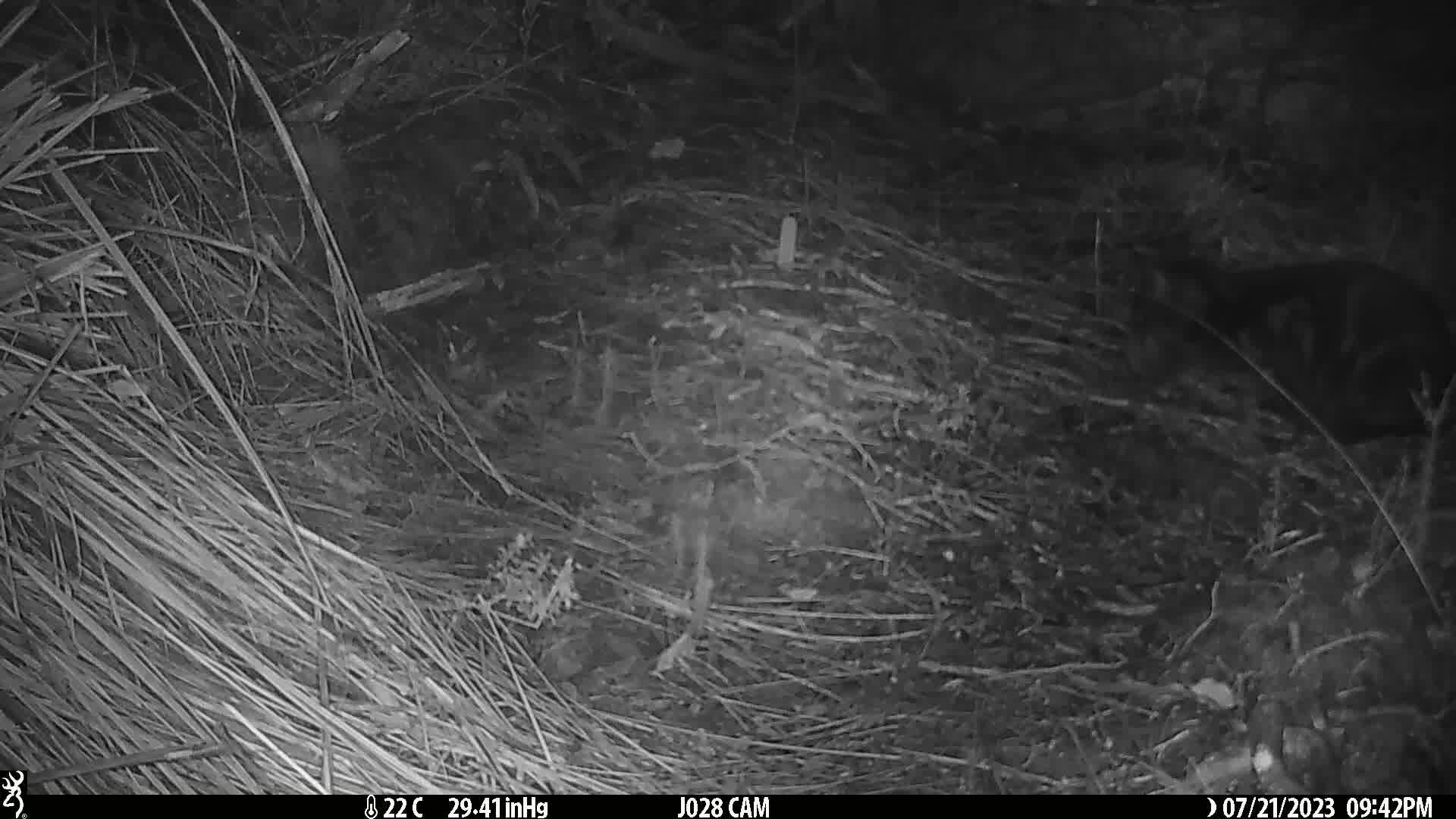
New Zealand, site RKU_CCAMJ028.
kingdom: Animalia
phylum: Chordata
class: Mammalia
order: Carnivora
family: Felidae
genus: Felis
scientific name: Felis catus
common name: domestic cat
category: cat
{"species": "cat (domestic cat) (Felis catus)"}